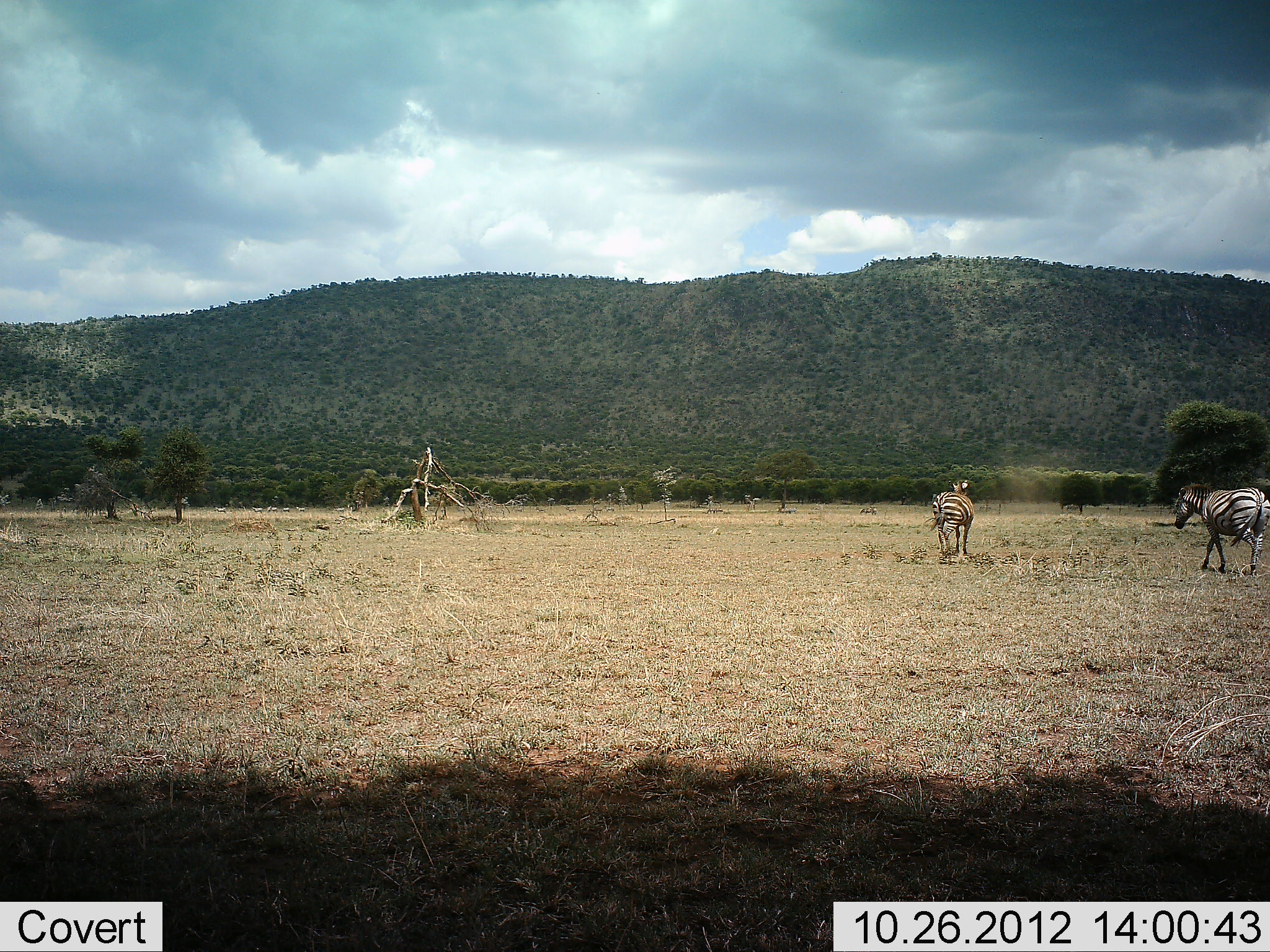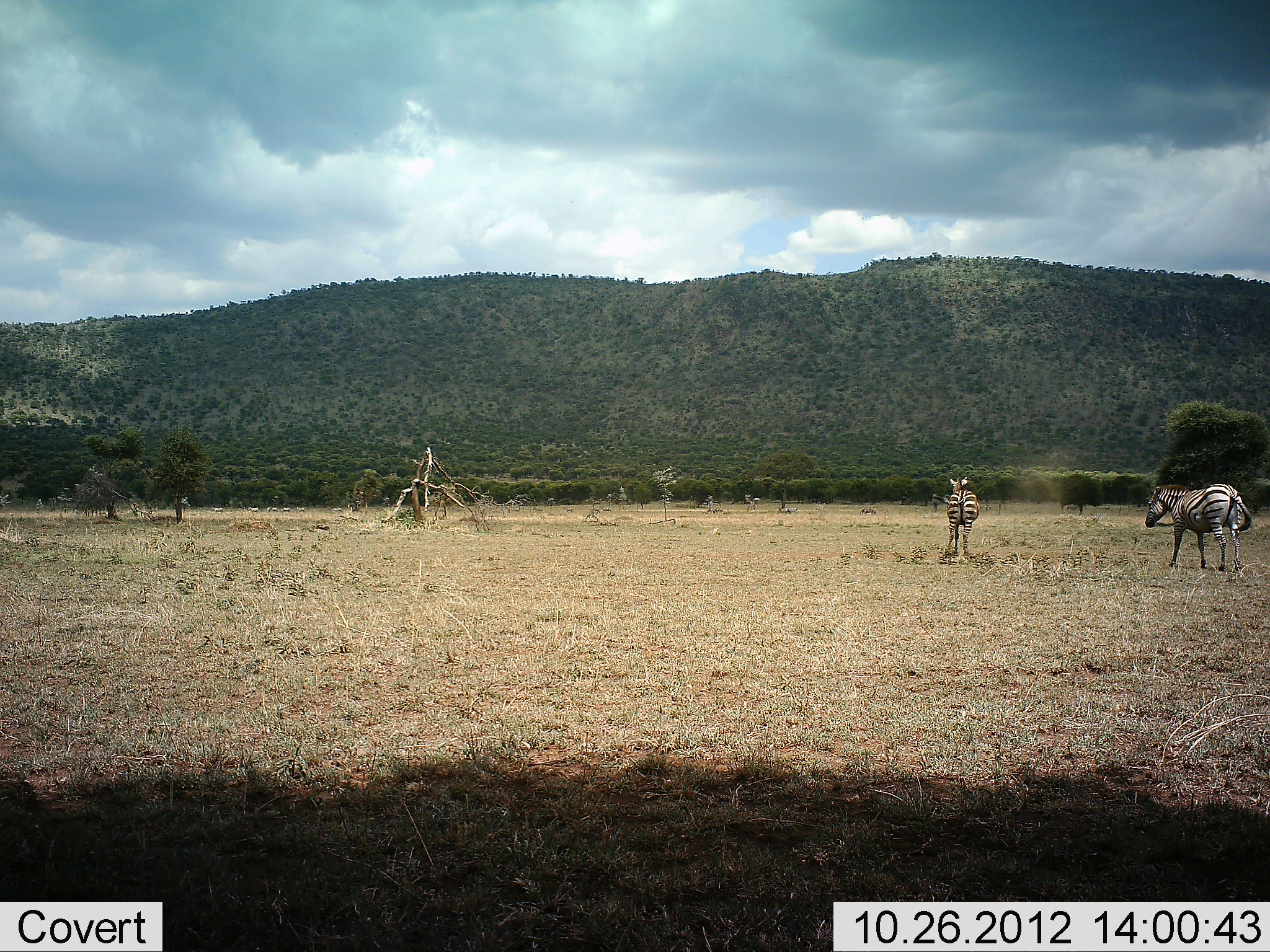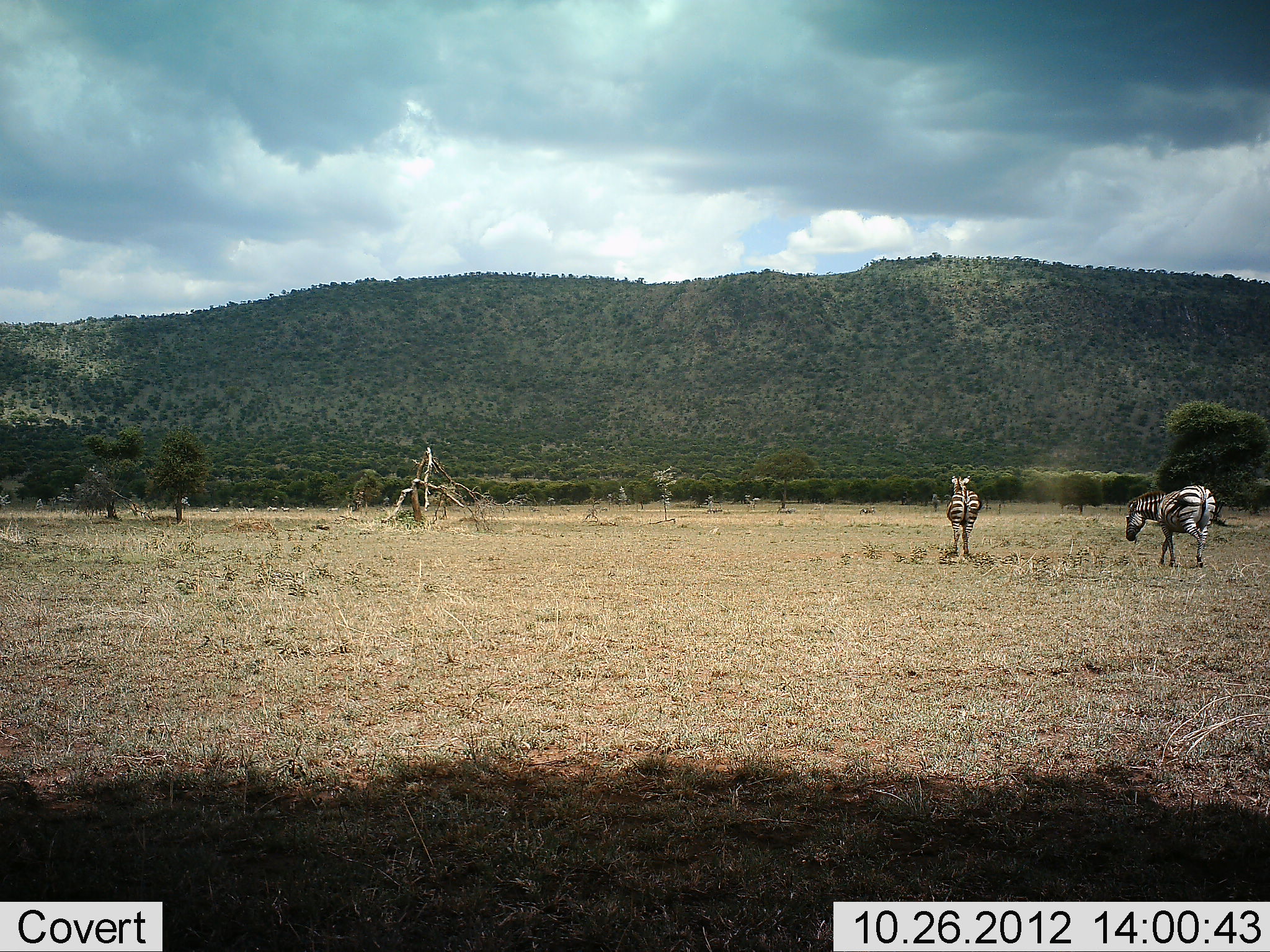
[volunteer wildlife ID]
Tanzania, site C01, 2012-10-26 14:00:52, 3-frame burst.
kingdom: Animalia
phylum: Chordata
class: Mammalia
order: Perissodactyla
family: Equidae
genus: Equus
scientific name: Equus quagga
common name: plains zebra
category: zebra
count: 2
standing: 22%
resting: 0%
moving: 100%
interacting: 0%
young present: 0%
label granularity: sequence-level